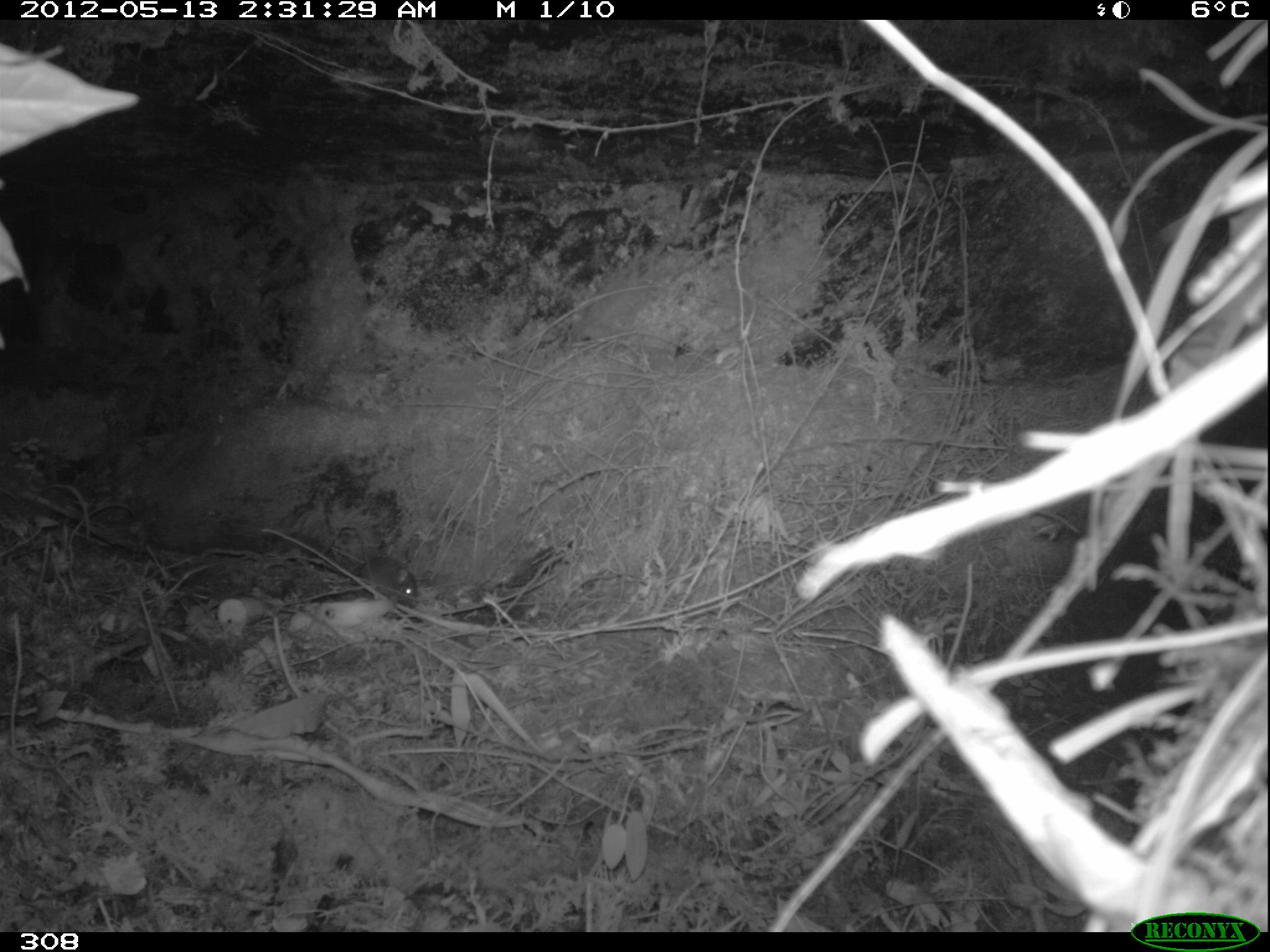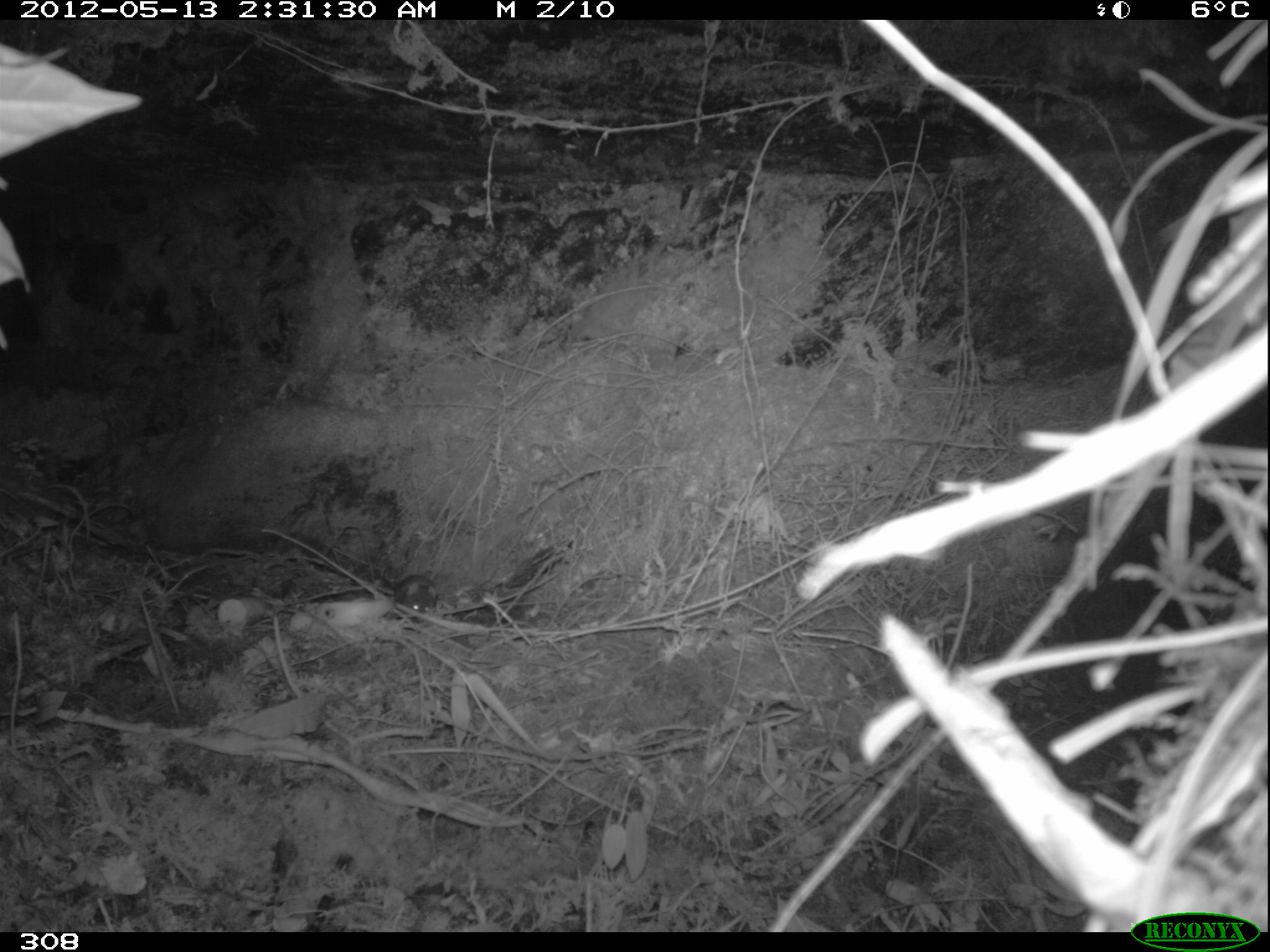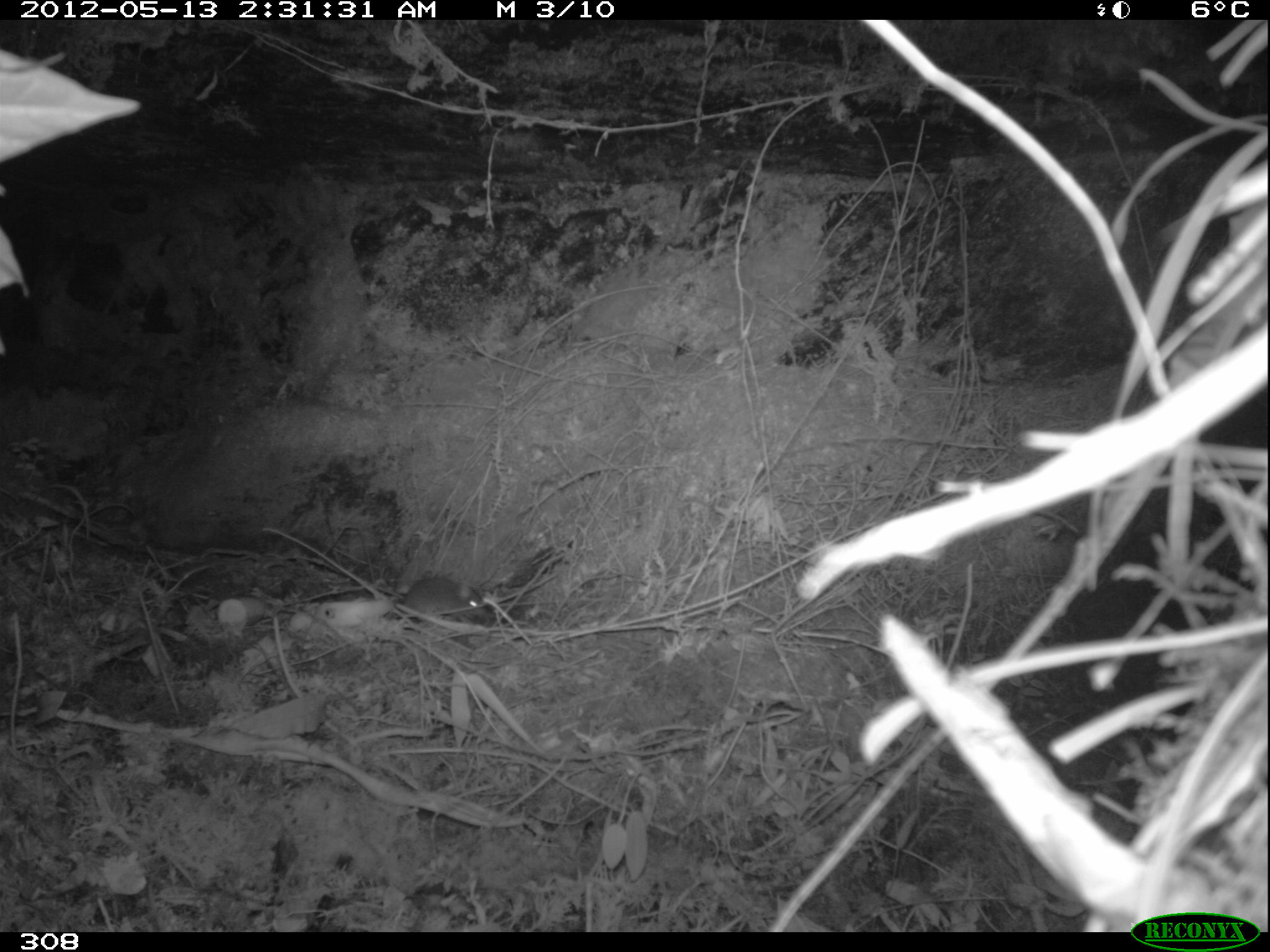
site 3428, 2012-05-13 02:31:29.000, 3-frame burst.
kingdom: Animalia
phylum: Chordata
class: Mammalia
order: Rodentia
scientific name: Rodentia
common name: rodents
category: unknown rodent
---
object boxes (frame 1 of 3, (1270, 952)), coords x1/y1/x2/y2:
unknown rodent: 355/554/419/604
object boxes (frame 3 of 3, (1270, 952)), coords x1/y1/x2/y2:
unknown rodent: 368/577/484/621